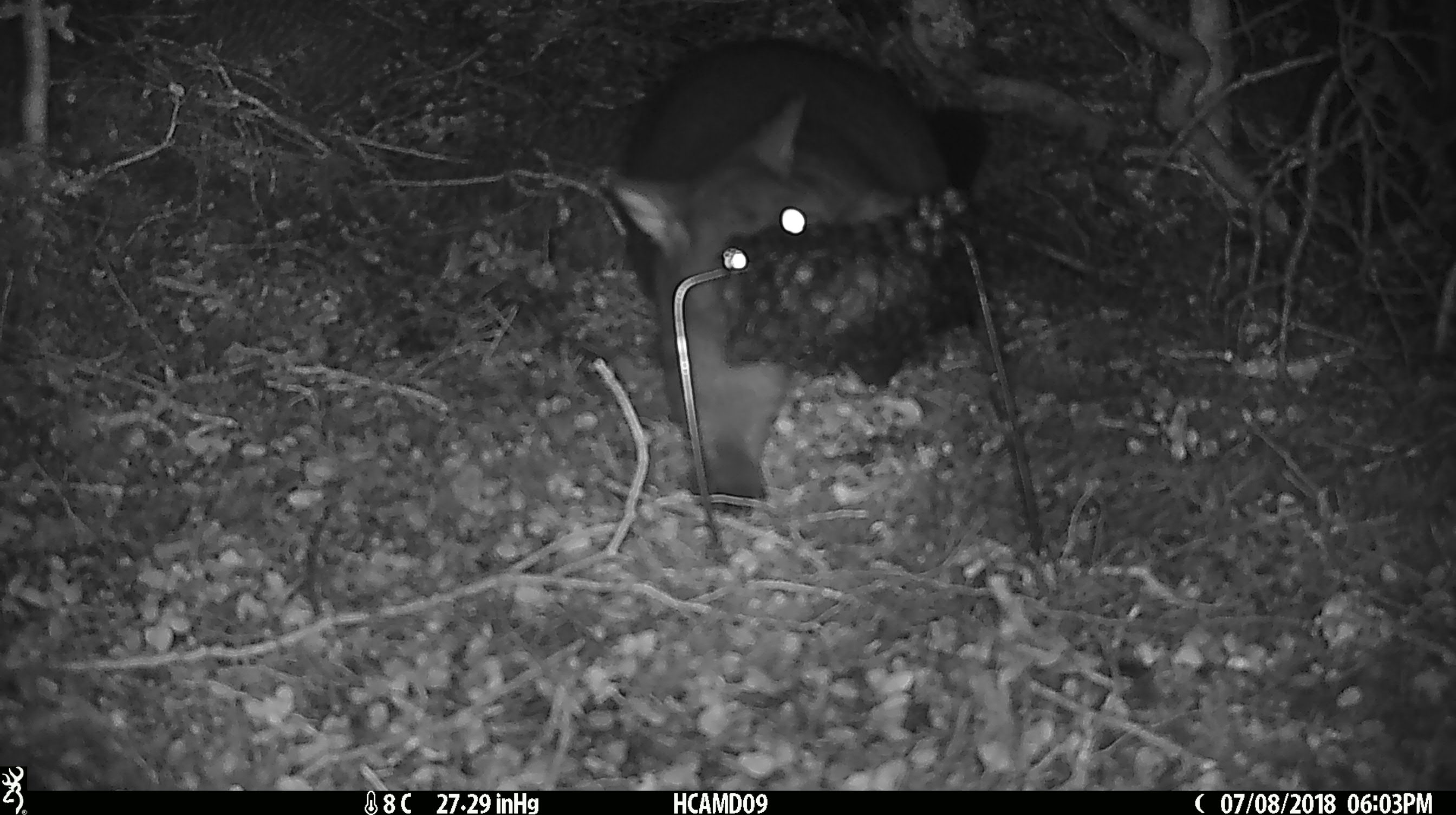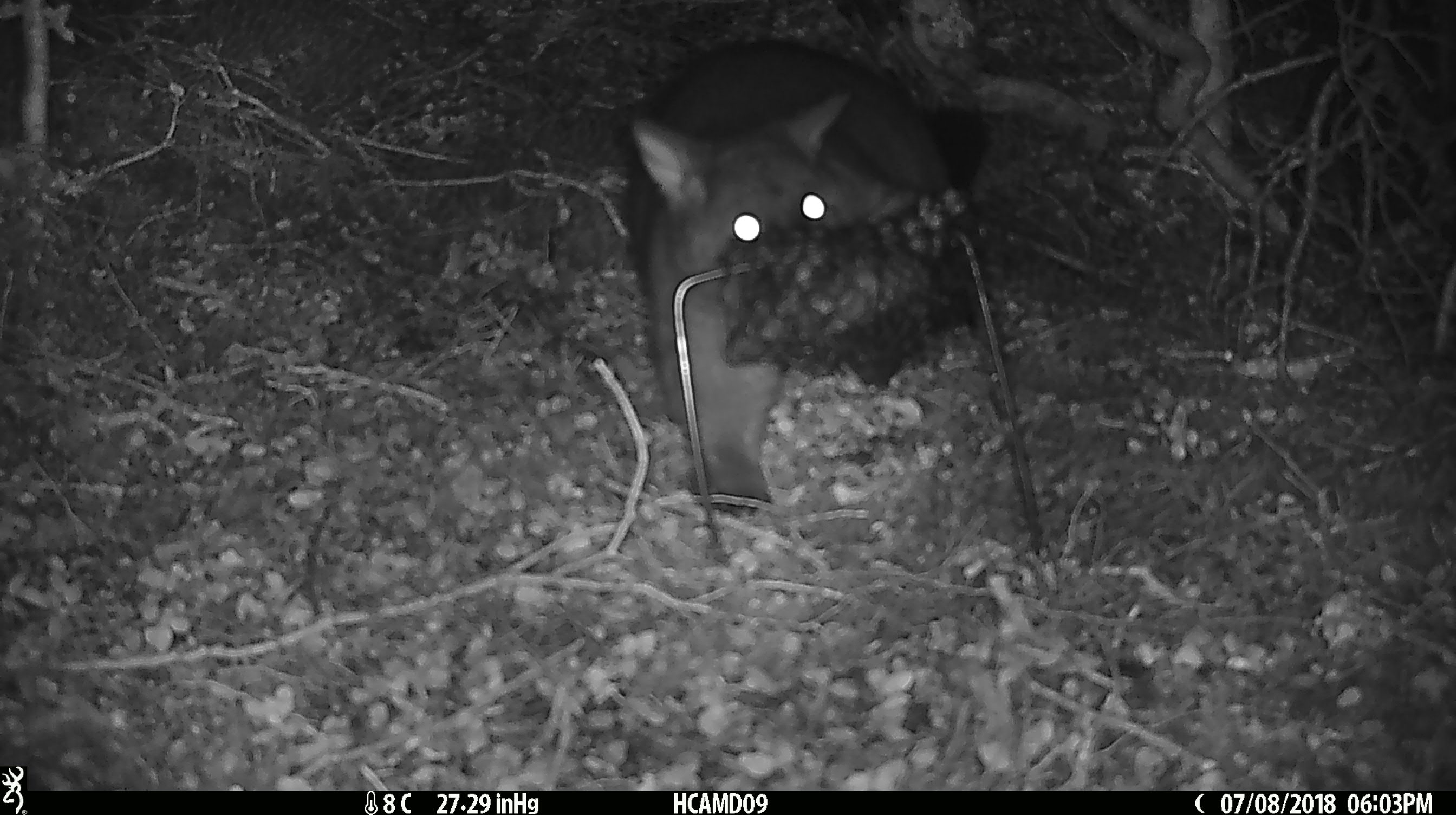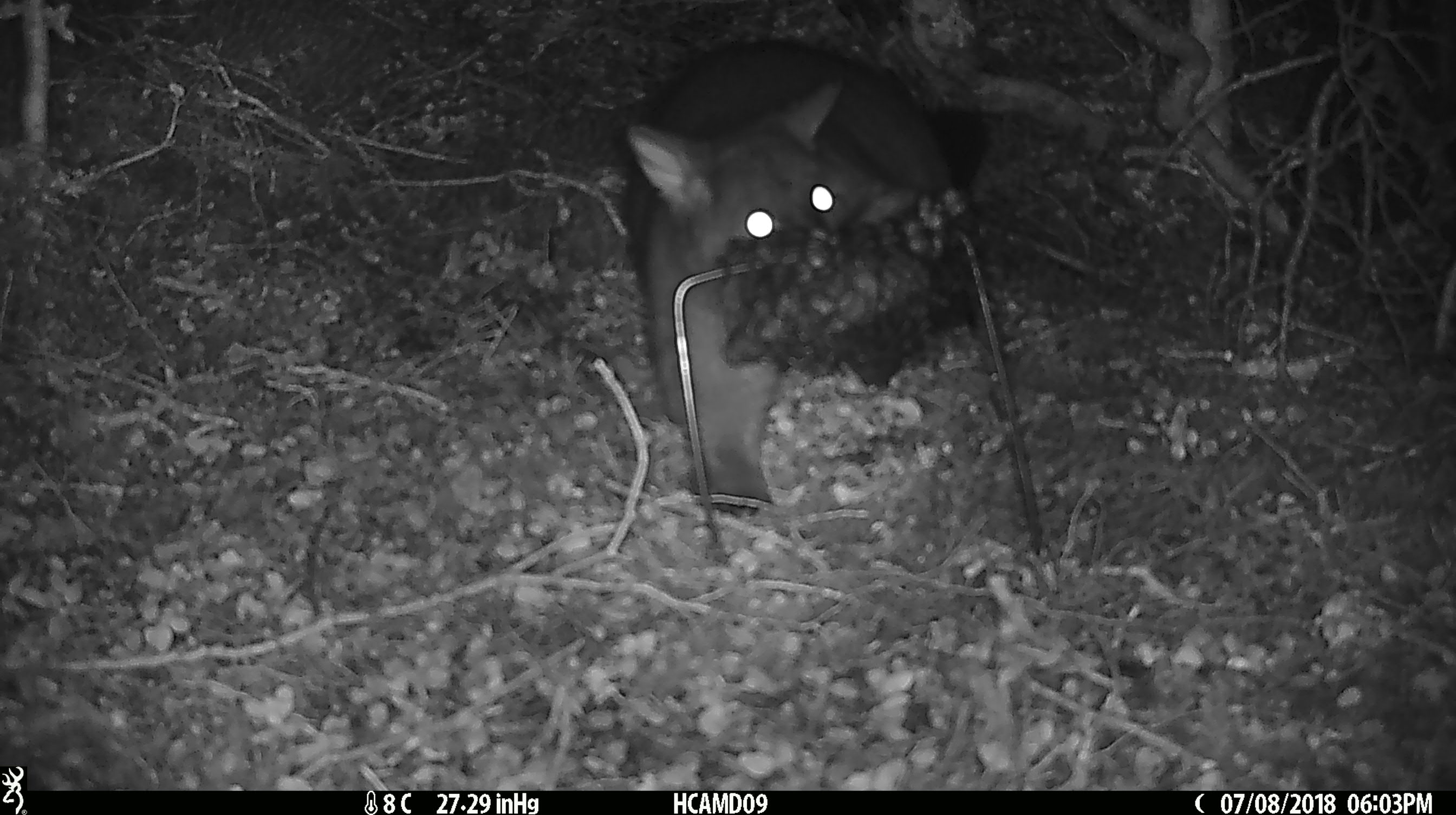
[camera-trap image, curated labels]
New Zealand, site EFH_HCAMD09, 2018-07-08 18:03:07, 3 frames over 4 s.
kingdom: Animalia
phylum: Chordata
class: Mammalia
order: Diprotodontia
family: Phalangeridae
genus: Trichosurus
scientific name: Trichosurus vulpecula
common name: common brushtail possum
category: possum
Possum (common brushtail possum) (Trichosurus vulpecula).